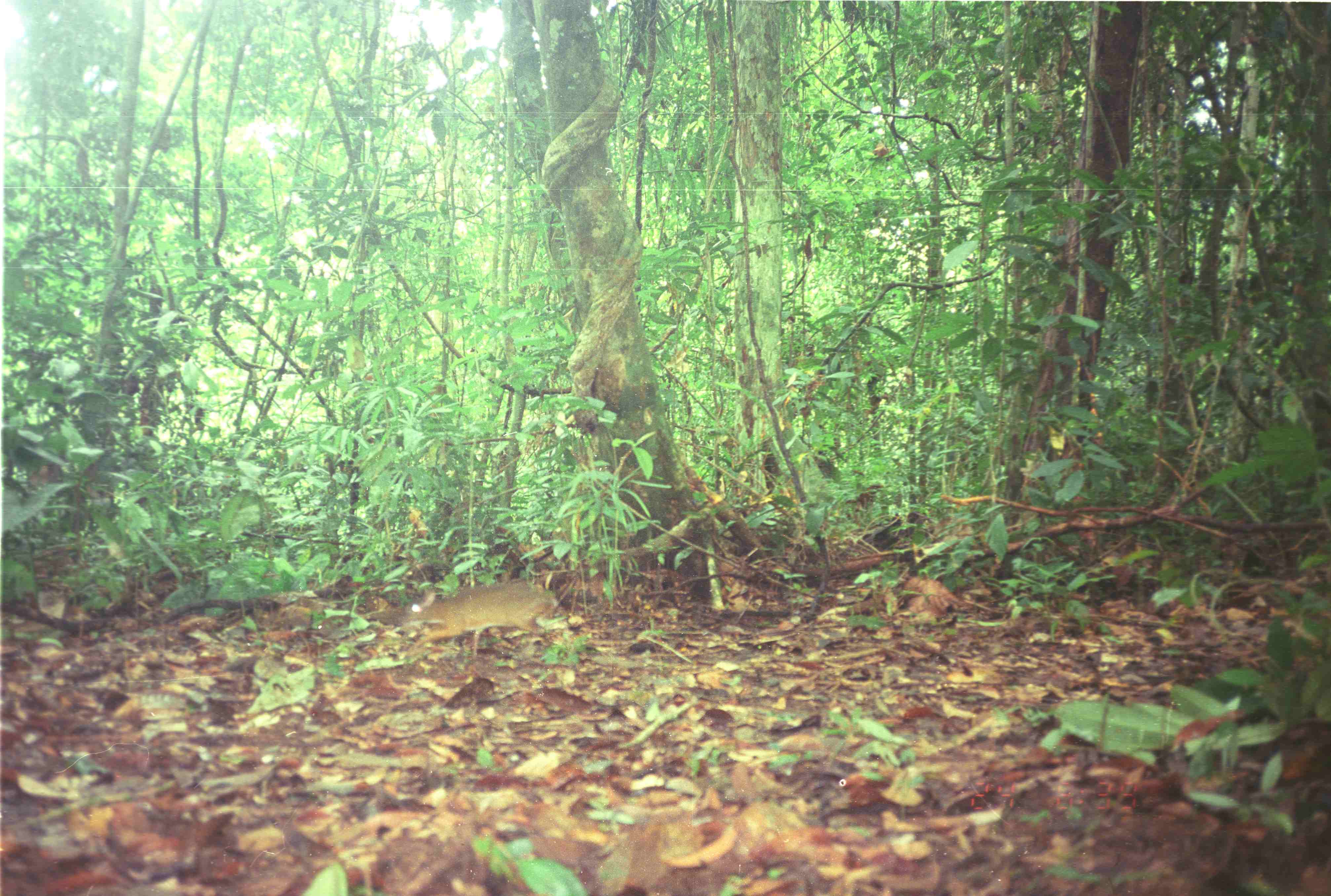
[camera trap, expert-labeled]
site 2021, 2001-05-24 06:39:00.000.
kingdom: Animalia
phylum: Chordata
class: Mammalia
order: Artiodactyla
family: Tragulidae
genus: Tragulus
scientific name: Tragulus napu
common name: greater oriental chevrotain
Tragulus napu (greater oriental chevrotain), count 1.